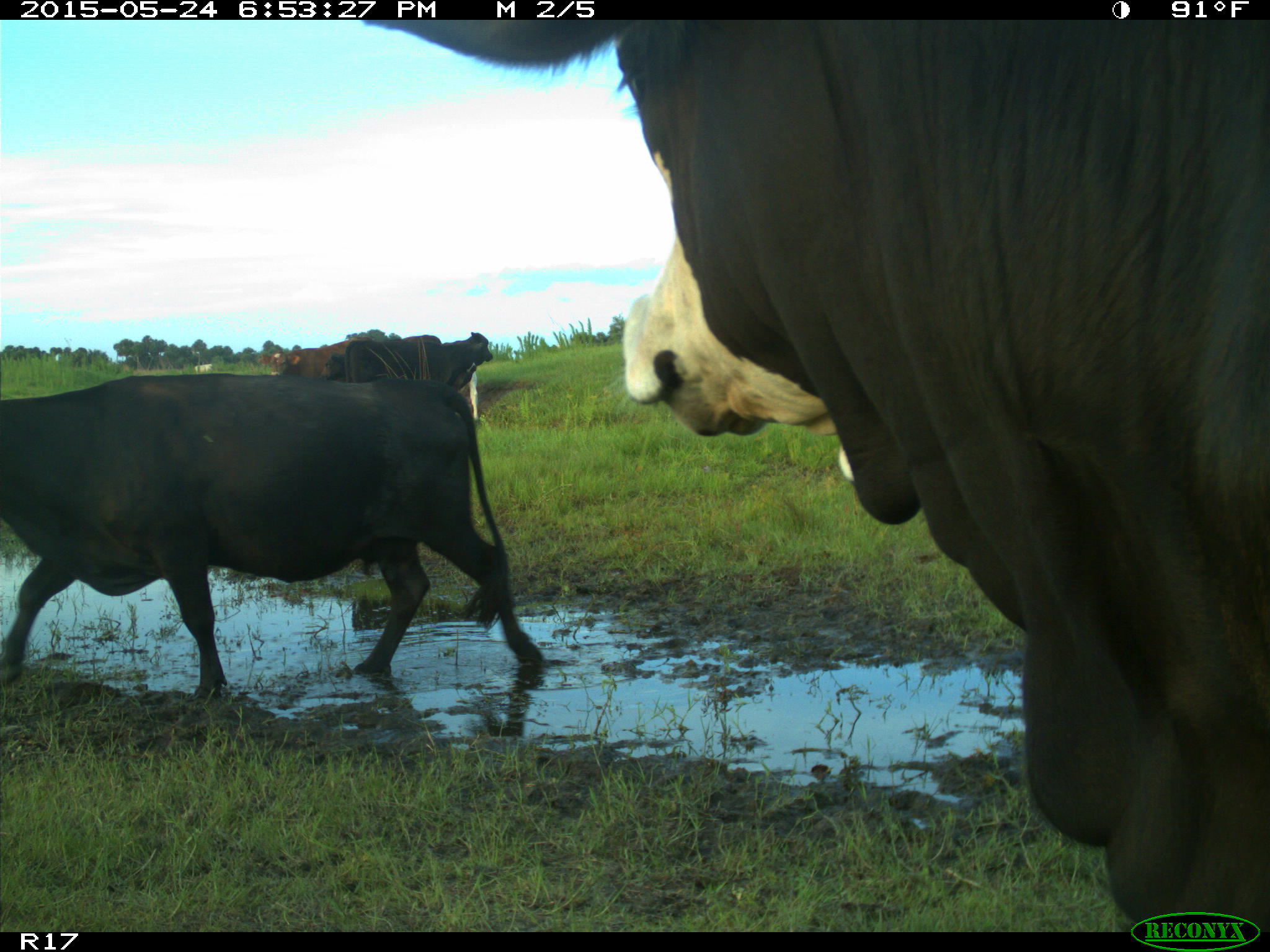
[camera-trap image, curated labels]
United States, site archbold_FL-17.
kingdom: Animalia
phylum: Chordata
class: Mammalia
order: Artiodactyla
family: Bovidae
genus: Bos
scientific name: Bos taurus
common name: domestic cow